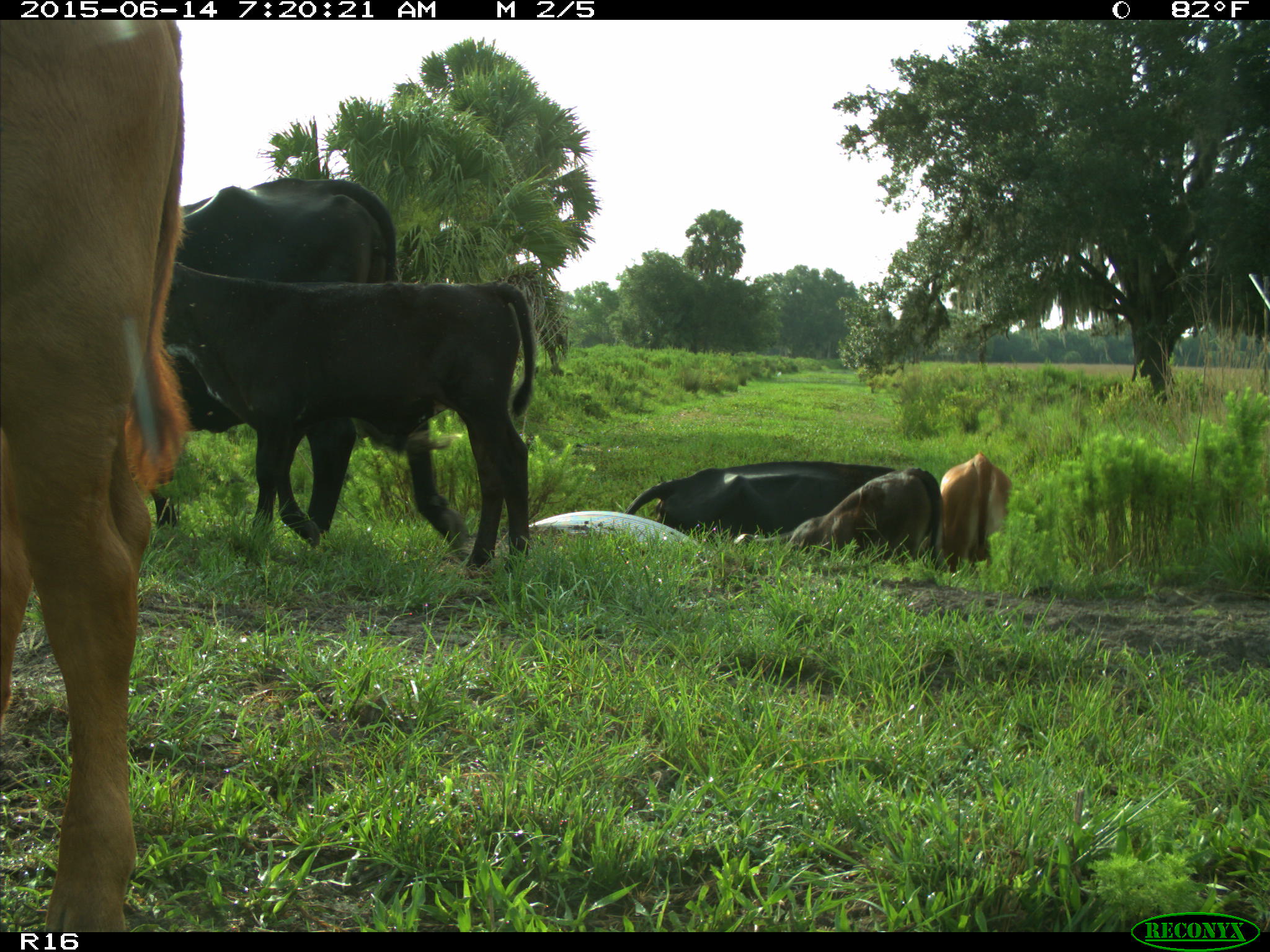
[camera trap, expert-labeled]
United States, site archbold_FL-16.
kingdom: Animalia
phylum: Chordata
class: Mammalia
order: Artiodactyla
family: Bovidae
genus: Bos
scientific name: Bos taurus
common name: domestic cow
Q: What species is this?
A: Bos taurus (domestic cow).